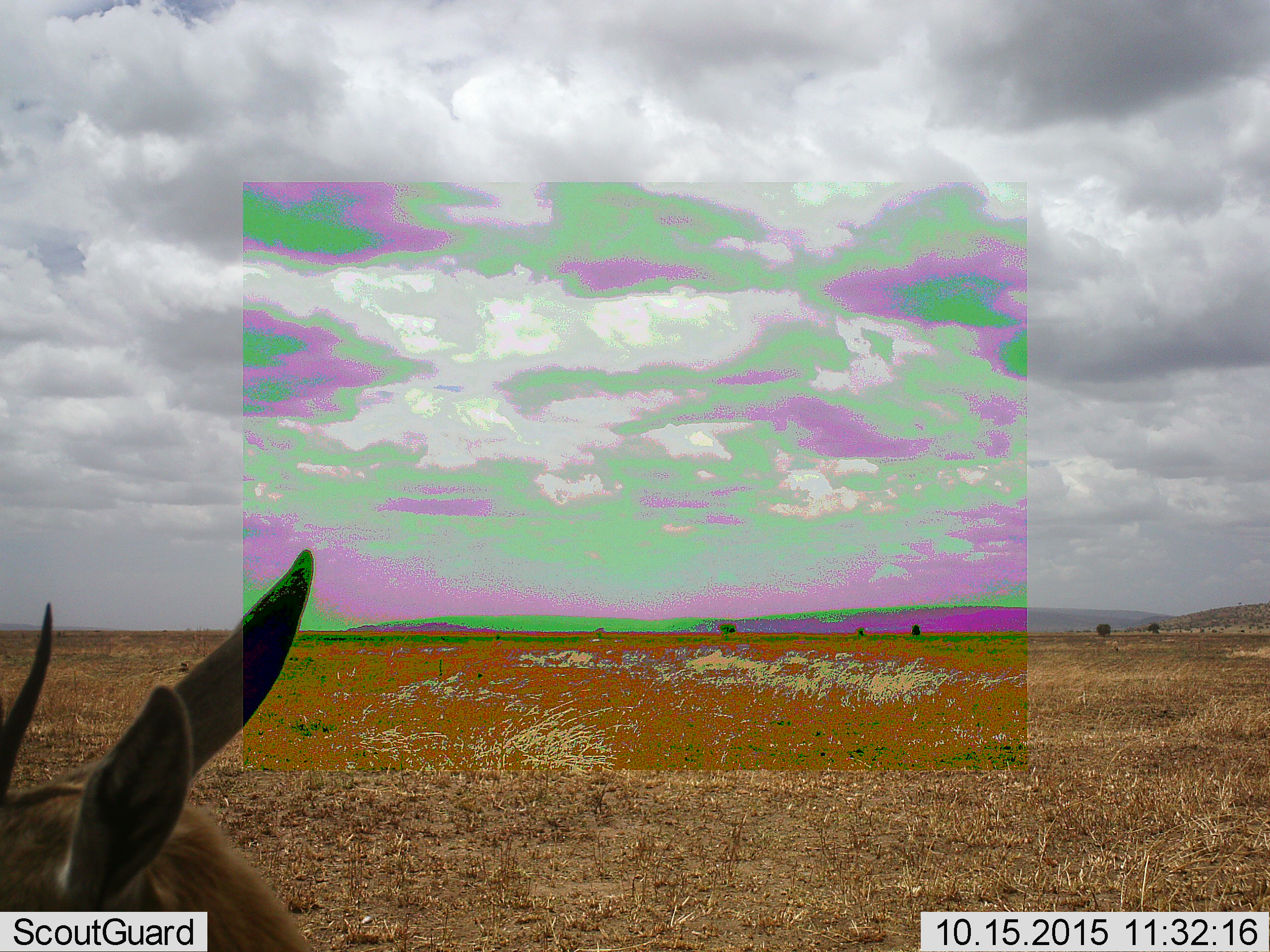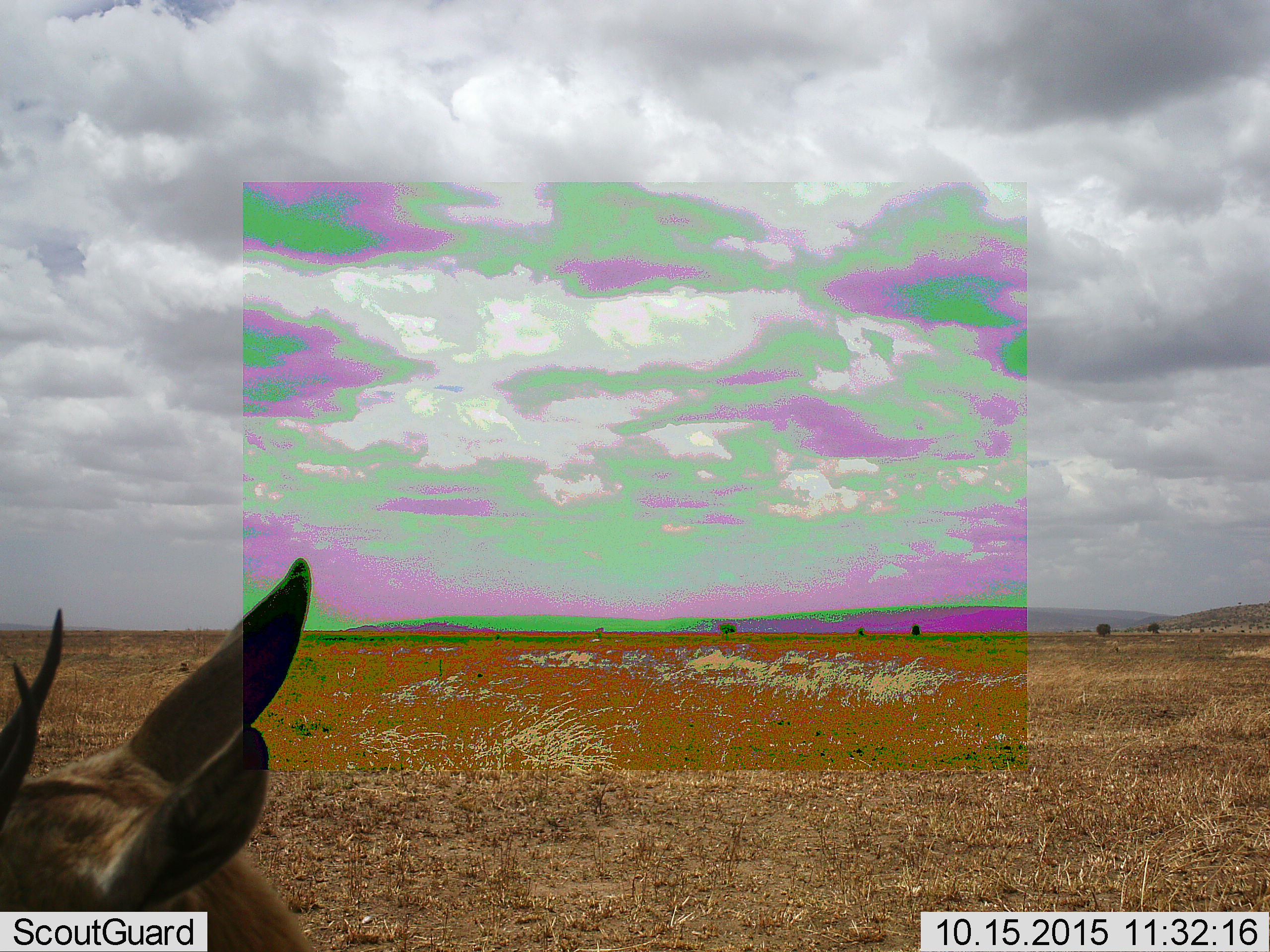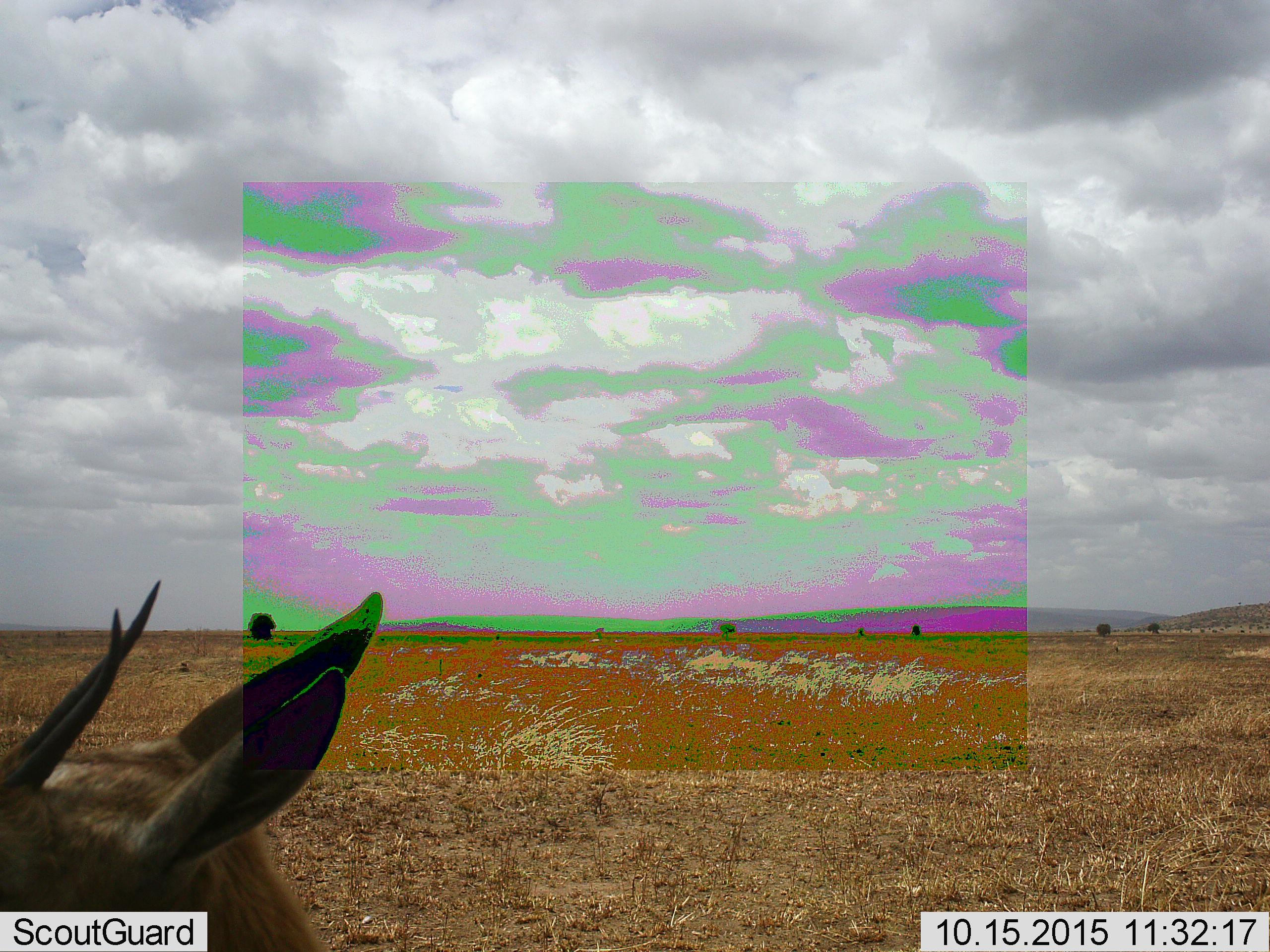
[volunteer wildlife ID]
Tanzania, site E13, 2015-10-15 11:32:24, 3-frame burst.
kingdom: Animalia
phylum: Chordata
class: Mammalia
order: Artiodactyla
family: Bovidae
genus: Eudorcas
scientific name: Eudorcas thomsonii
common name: thomson's gazelle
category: gazellethomsons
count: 1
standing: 92%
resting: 0%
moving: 8%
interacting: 0%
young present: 0%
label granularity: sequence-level